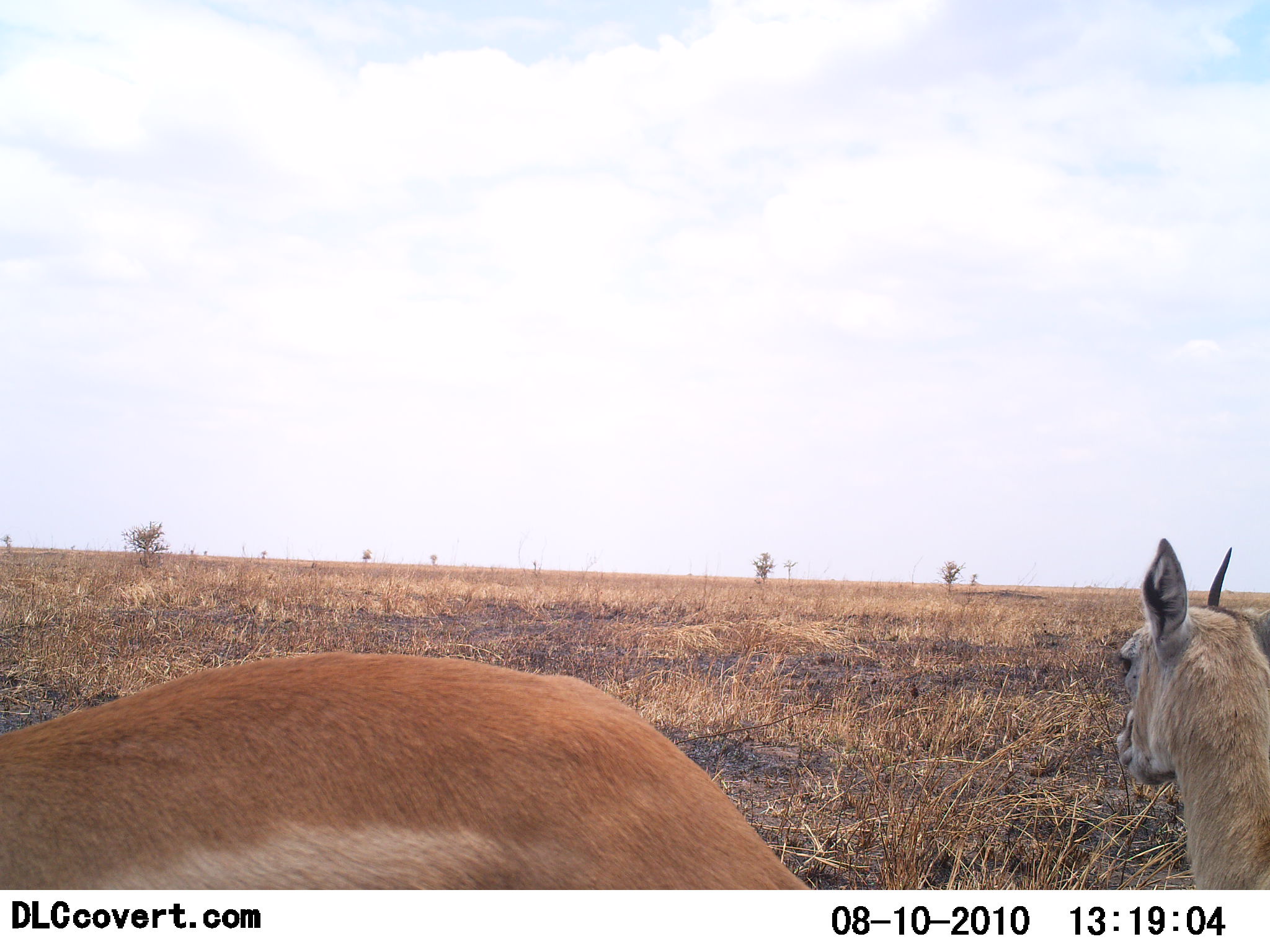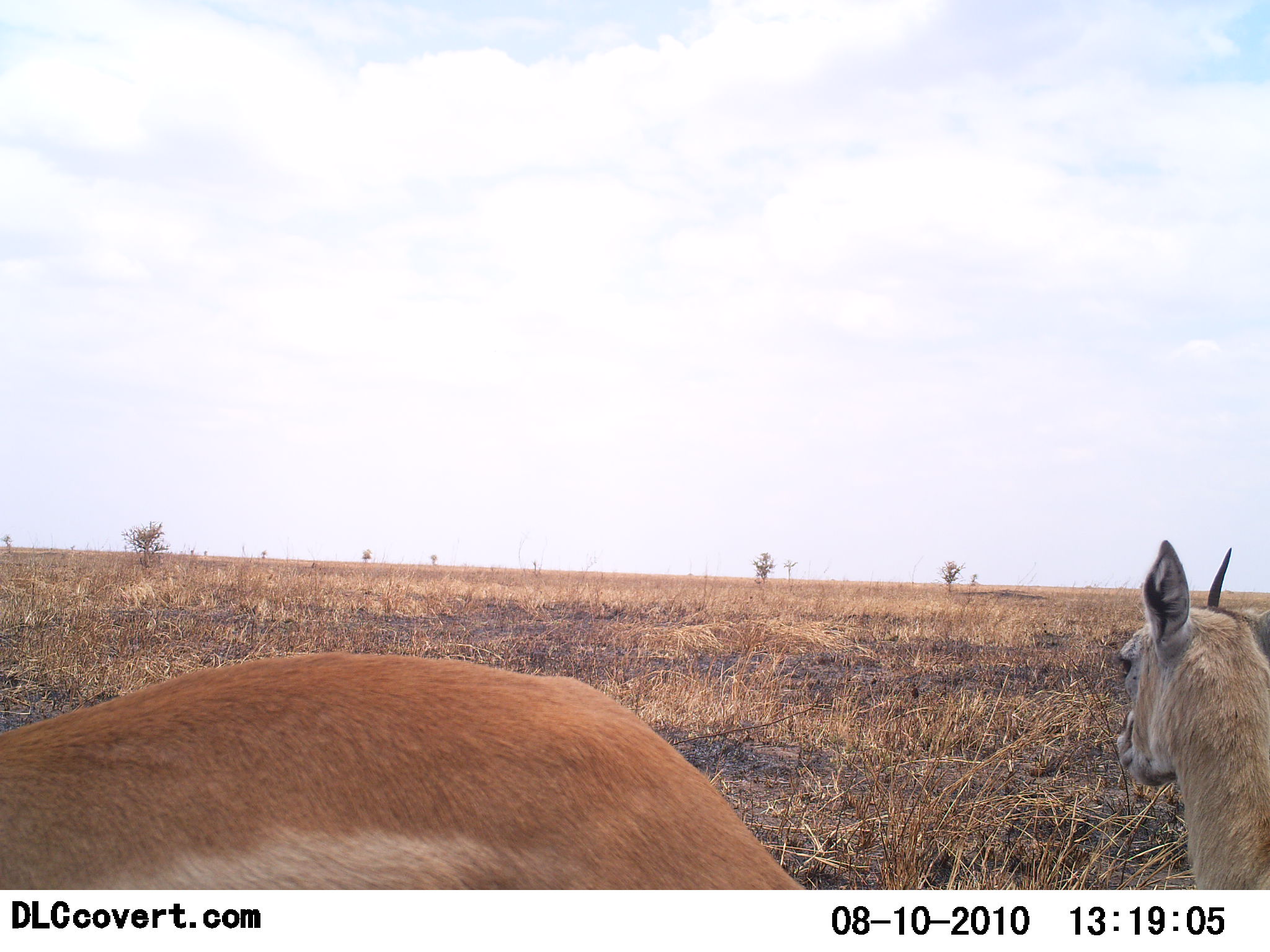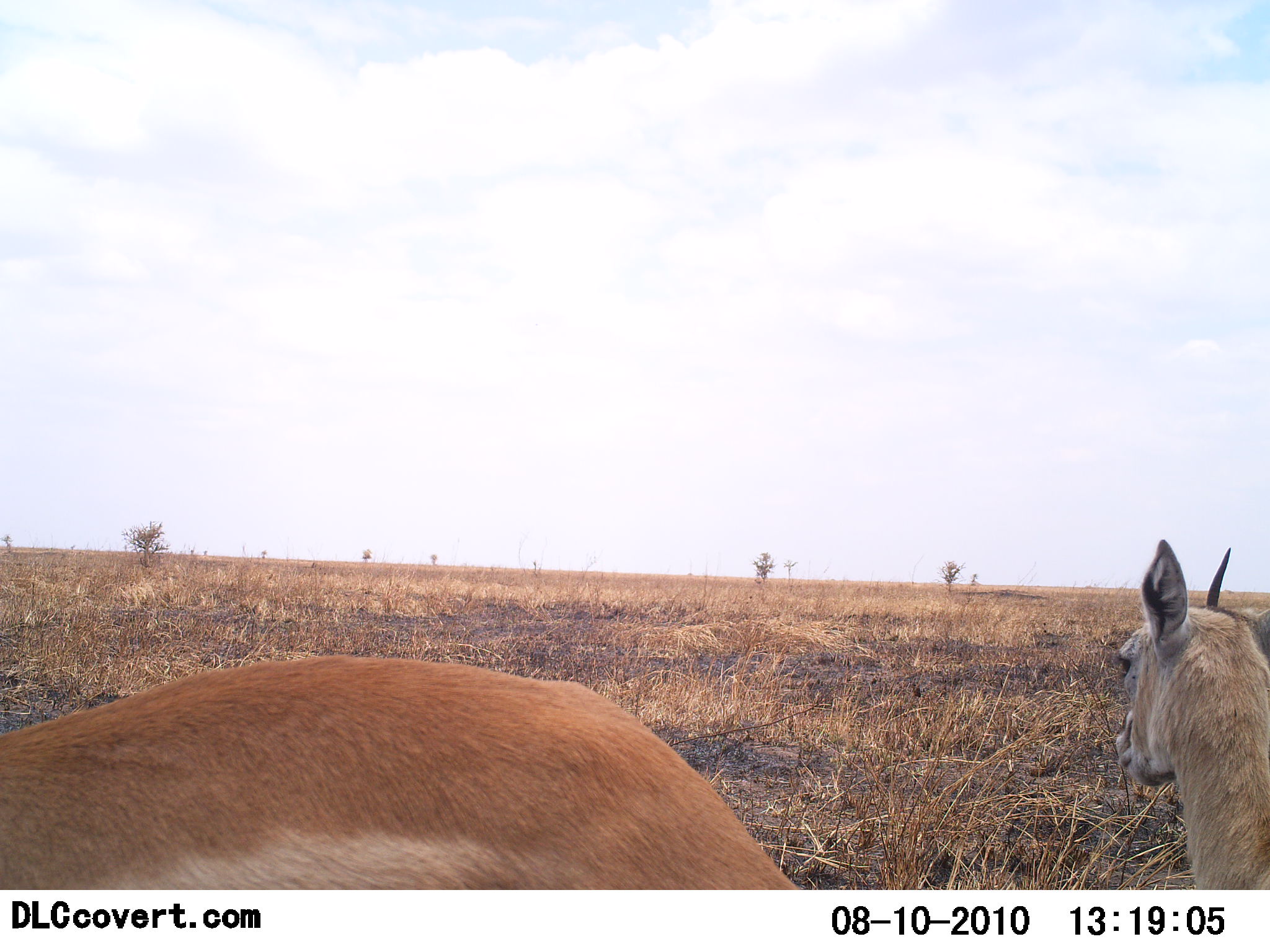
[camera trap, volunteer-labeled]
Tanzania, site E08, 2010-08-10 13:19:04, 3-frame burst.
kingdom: Animalia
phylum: Chordata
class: Mammalia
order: Artiodactyla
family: Bovidae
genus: Eudorcas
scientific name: Eudorcas thomsonii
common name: thomson's gazelle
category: gazellethomsons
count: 2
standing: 73%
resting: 27%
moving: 0%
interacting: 0%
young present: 0%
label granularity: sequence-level